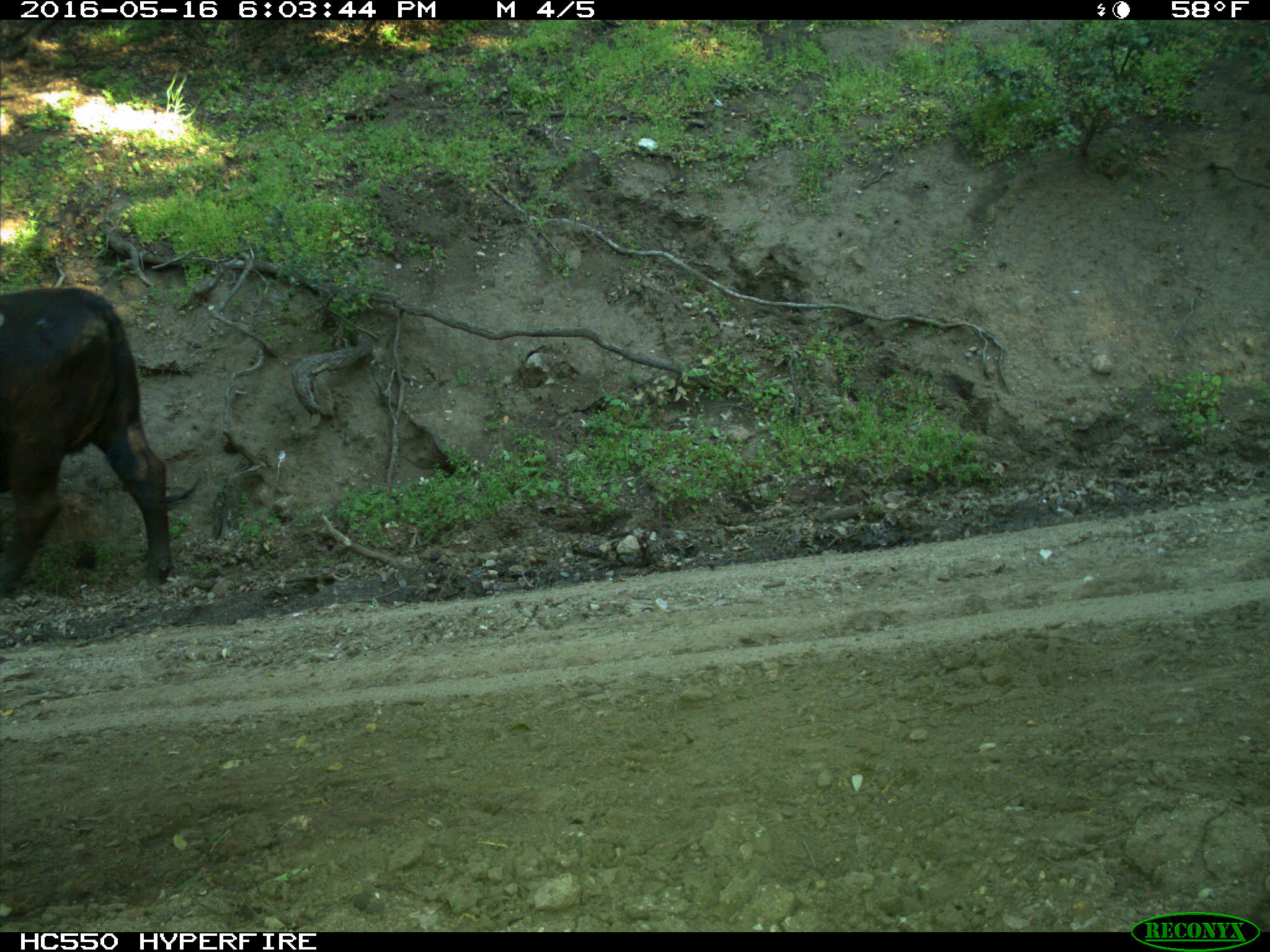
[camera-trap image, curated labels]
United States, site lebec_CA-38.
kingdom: Animalia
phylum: Chordata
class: Mammalia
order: Artiodactyla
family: Bovidae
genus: Bos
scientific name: Bos taurus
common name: domestic cow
Bos taurus (domestic cow).